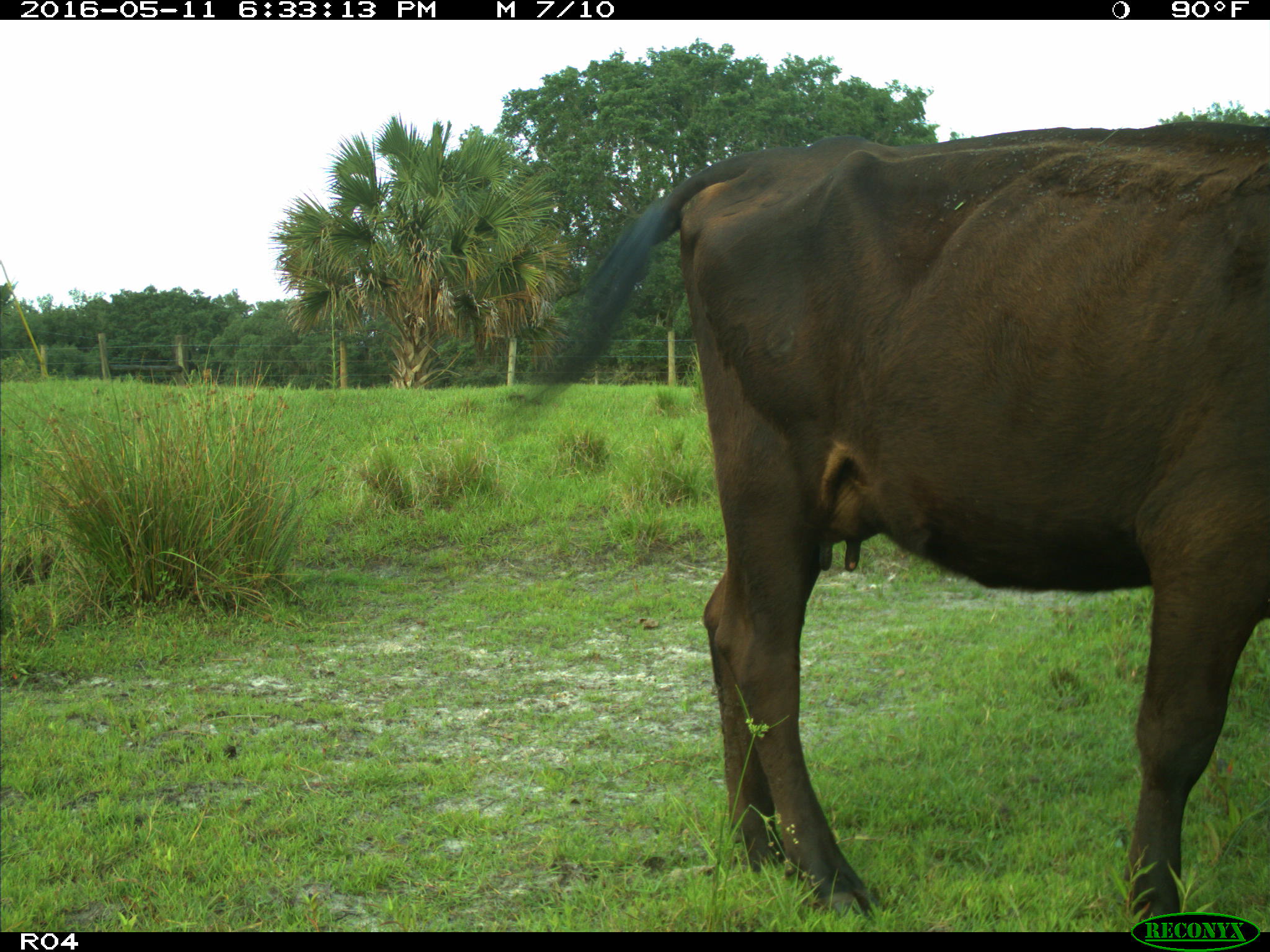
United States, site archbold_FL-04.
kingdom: Animalia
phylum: Chordata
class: Mammalia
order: Artiodactyla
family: Bovidae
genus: Bos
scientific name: Bos taurus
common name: domestic cow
Bos taurus (domestic cow).